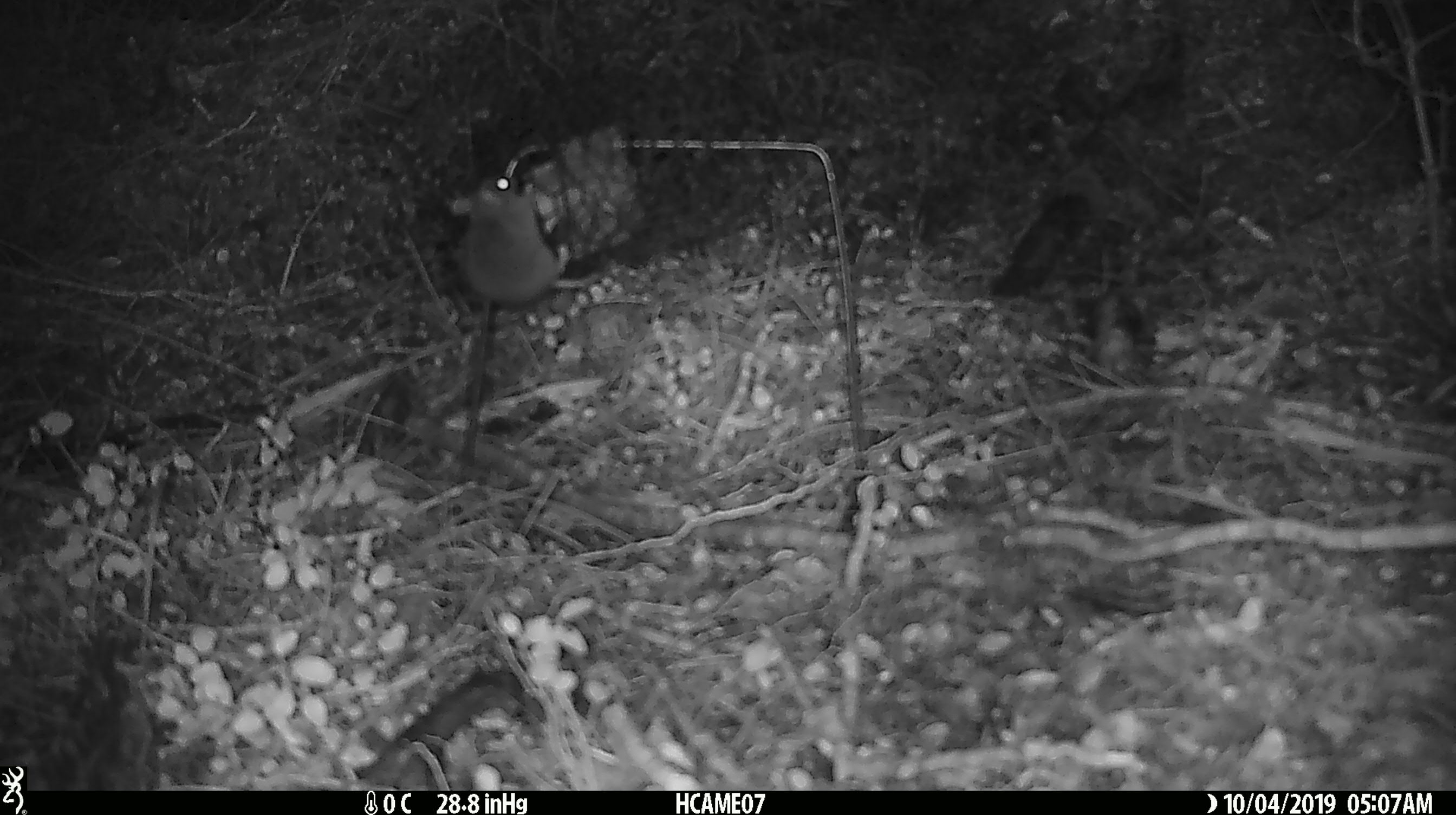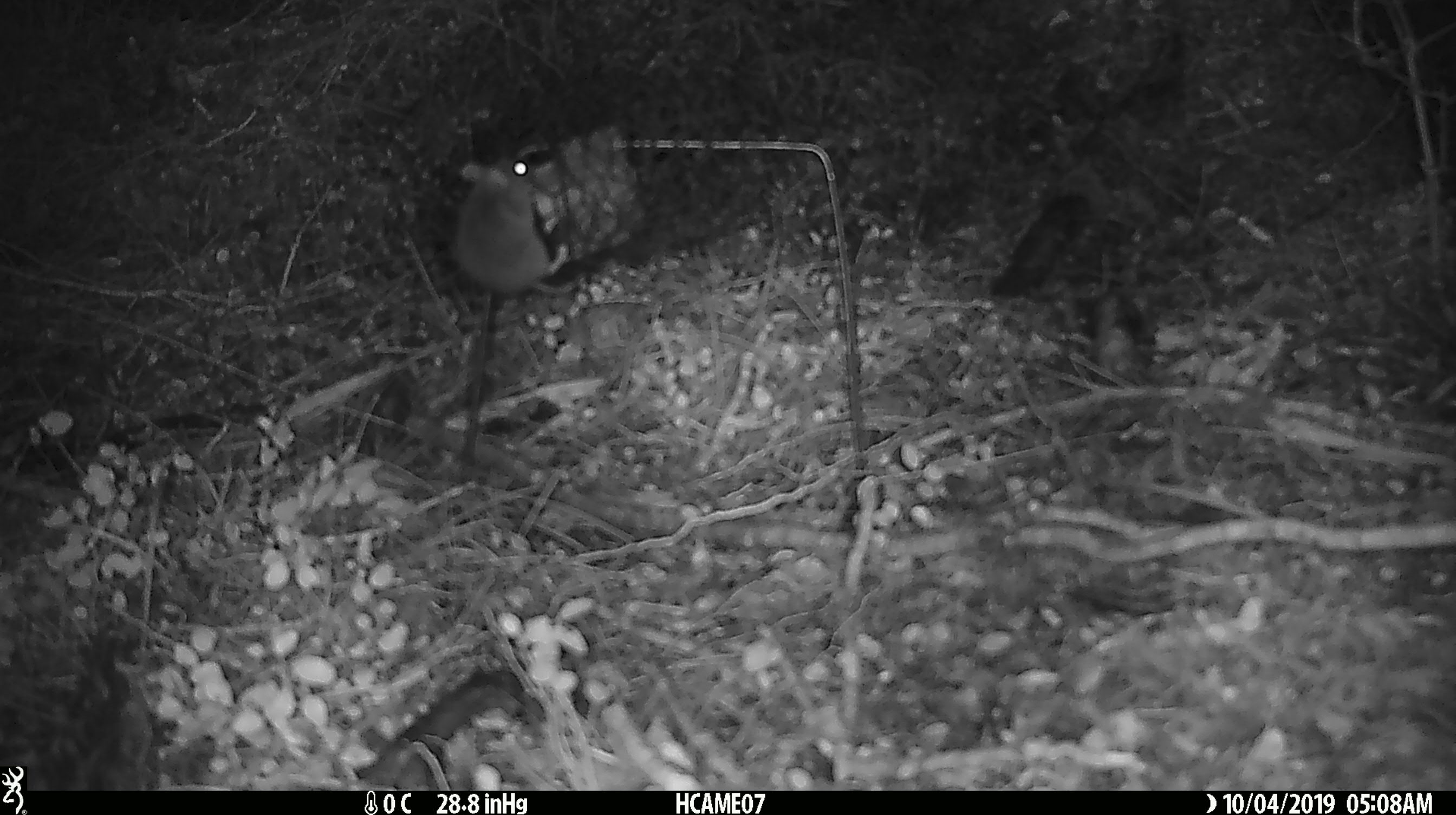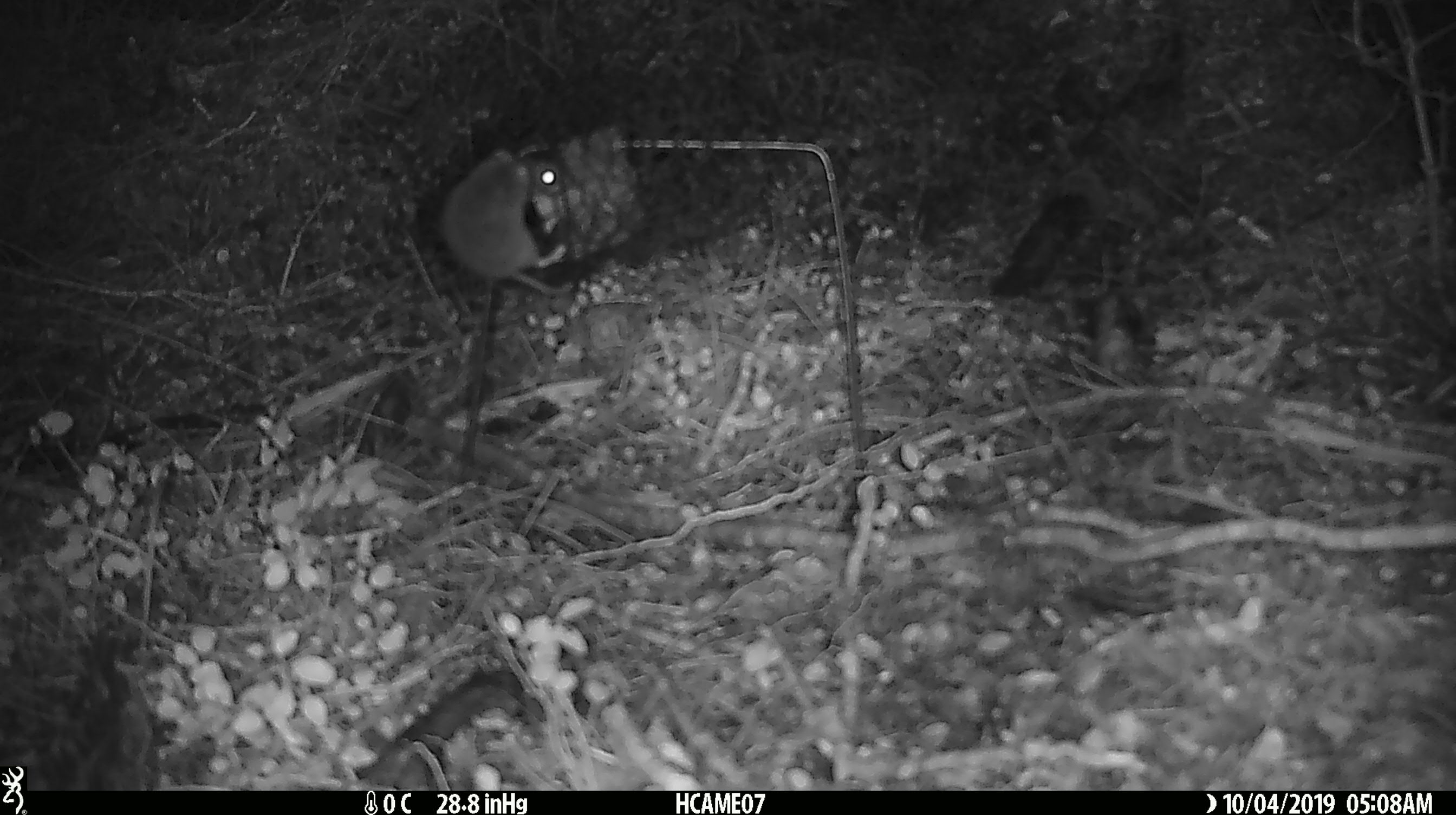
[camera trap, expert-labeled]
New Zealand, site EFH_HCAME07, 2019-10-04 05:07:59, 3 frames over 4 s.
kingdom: Animalia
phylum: Chordata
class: Mammalia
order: Rodentia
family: Muridae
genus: Mus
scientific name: Mus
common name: mouse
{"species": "mouse (Mus)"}